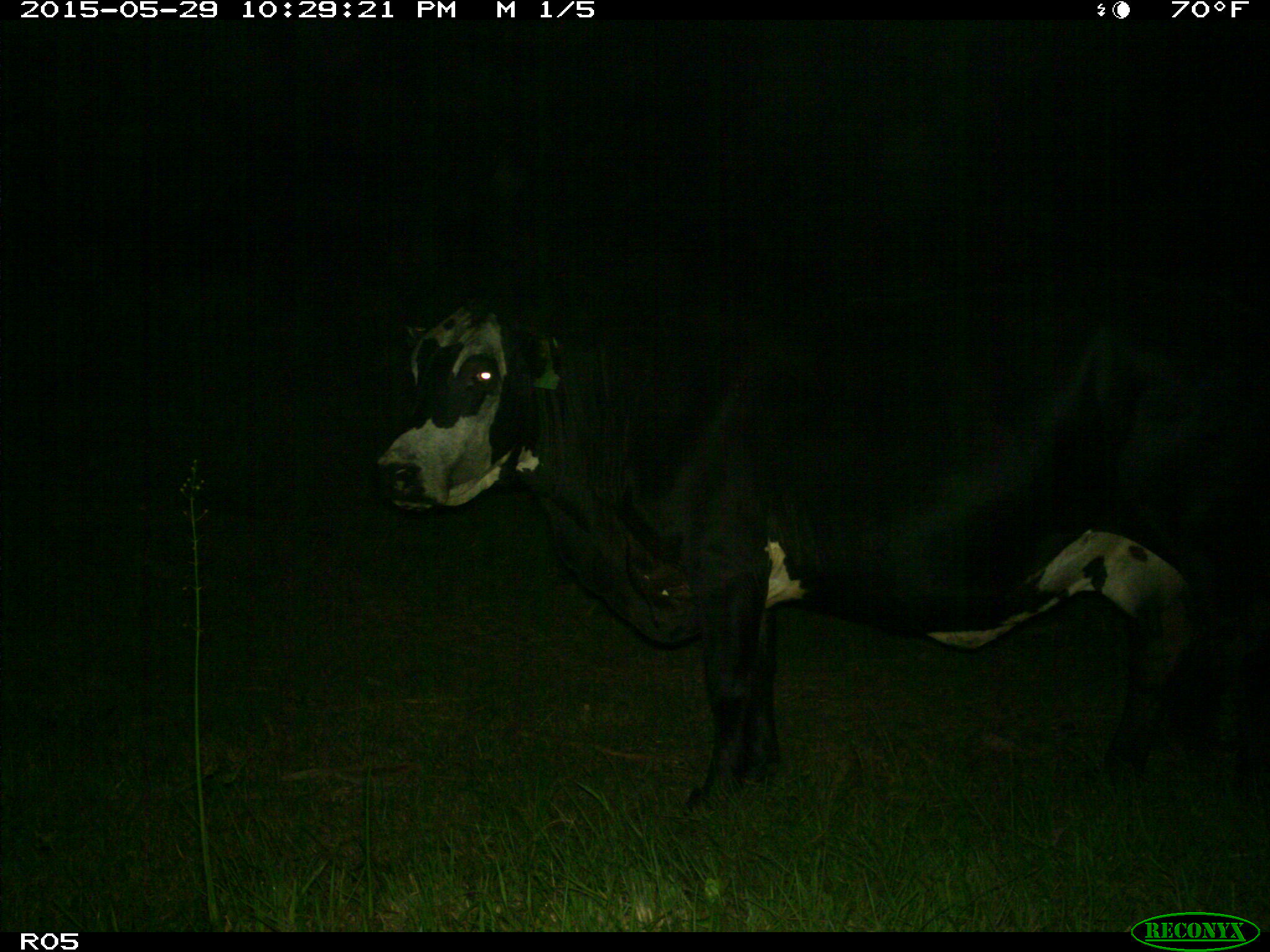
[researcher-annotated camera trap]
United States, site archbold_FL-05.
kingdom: Animalia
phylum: Chordata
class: Mammalia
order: Artiodactyla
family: Bovidae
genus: Bos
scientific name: Bos taurus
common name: domestic cow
Bos taurus (domestic cow).